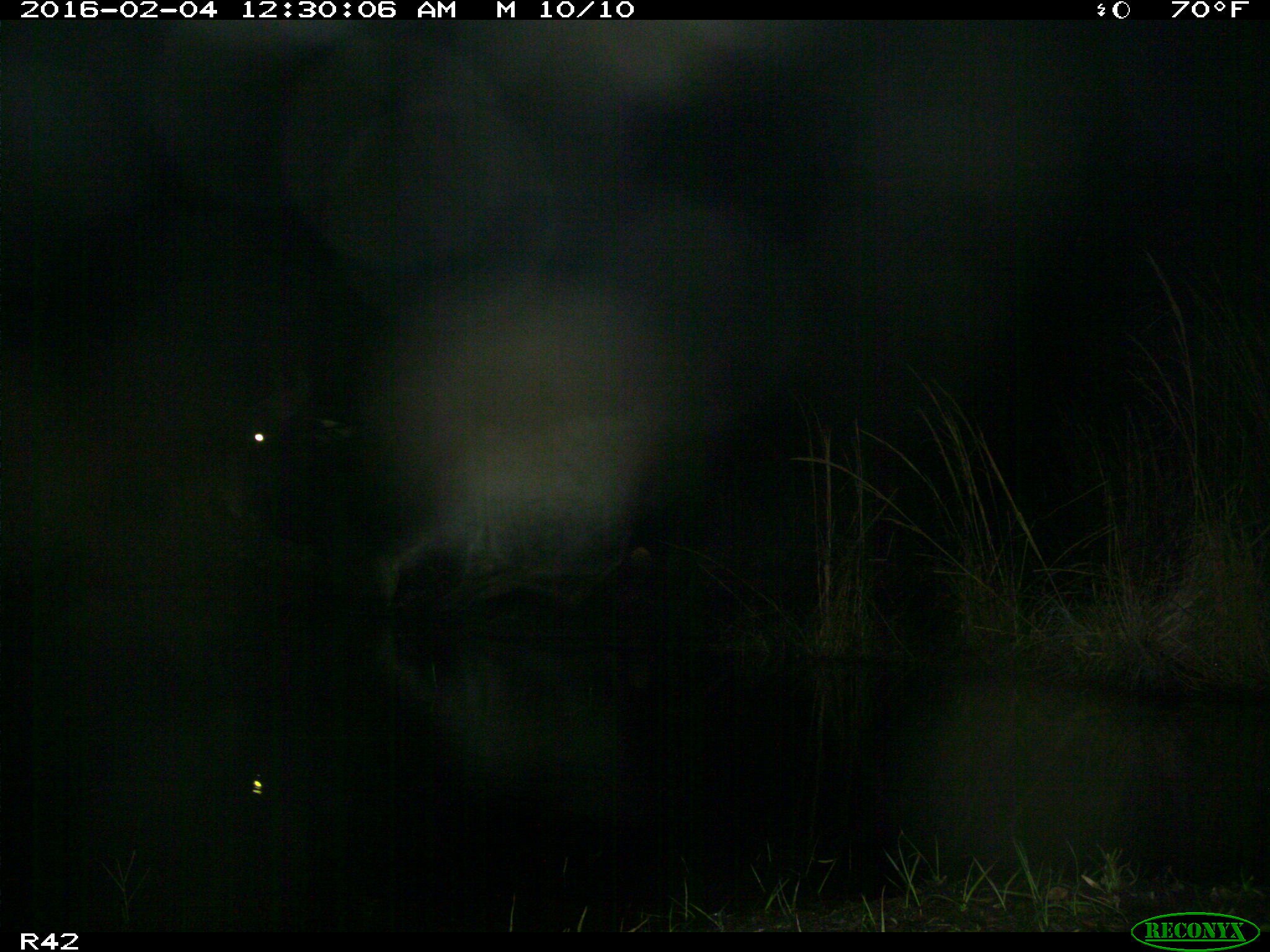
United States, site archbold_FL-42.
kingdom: Animalia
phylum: Chordata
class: Mammalia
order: Artiodactyla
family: Bovidae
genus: Bos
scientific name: Bos taurus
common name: domestic cow